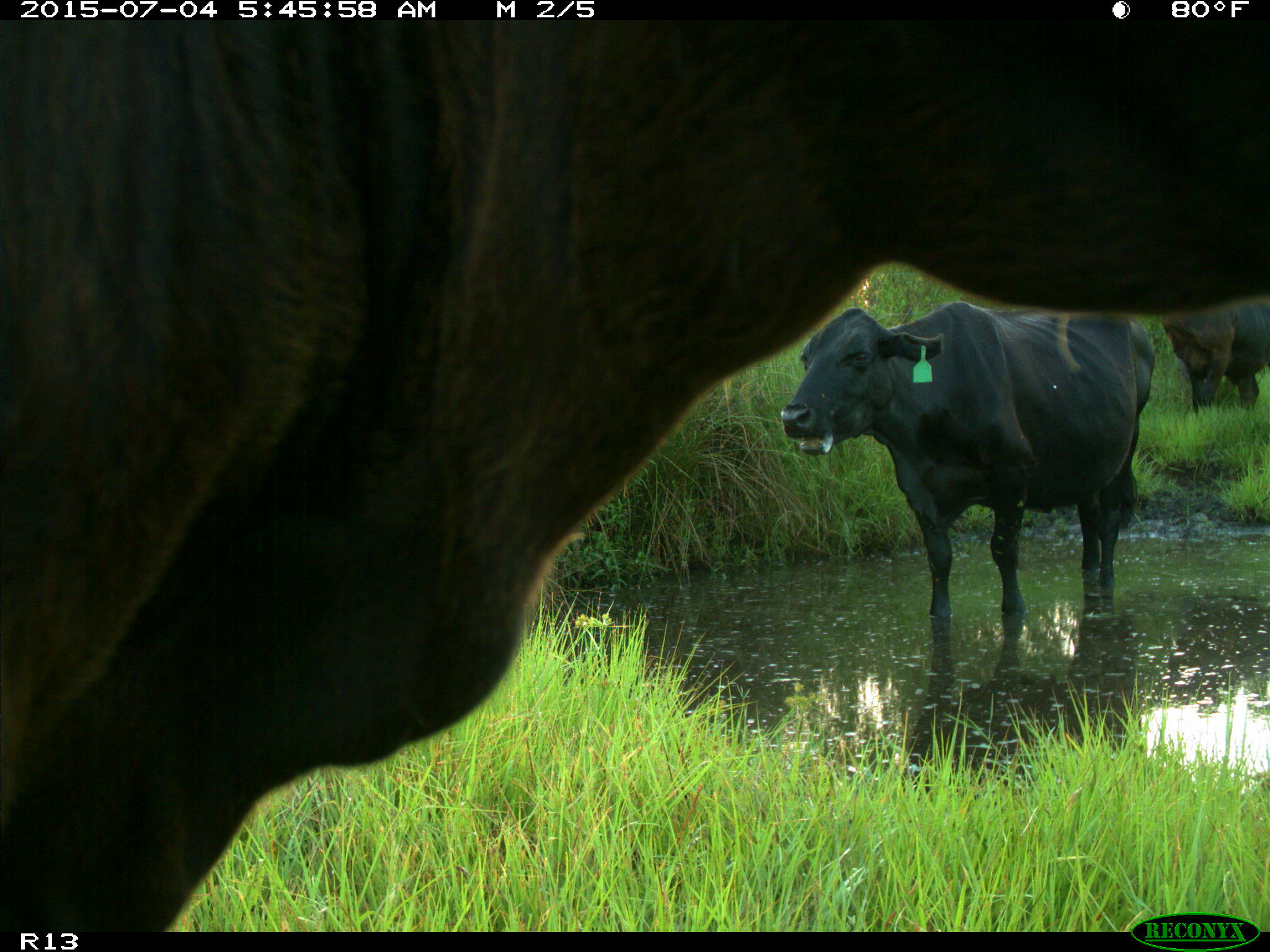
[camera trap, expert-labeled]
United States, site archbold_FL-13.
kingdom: Animalia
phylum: Chordata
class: Mammalia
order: Artiodactyla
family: Bovidae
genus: Bos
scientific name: Bos taurus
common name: domestic cow